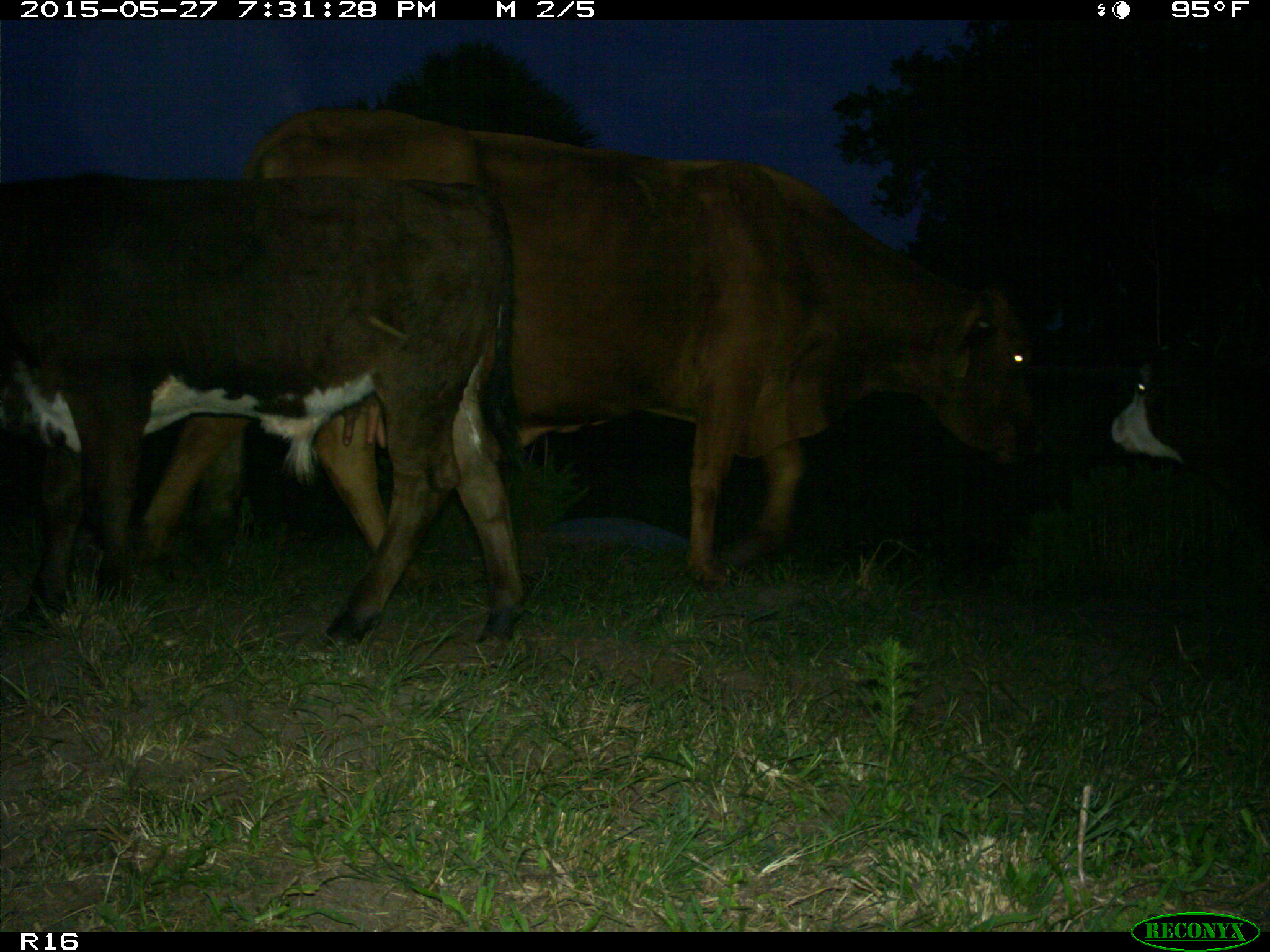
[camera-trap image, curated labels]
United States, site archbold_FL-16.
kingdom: Animalia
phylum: Chordata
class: Mammalia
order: Artiodactyla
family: Bovidae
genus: Bos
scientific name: Bos taurus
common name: domestic cow